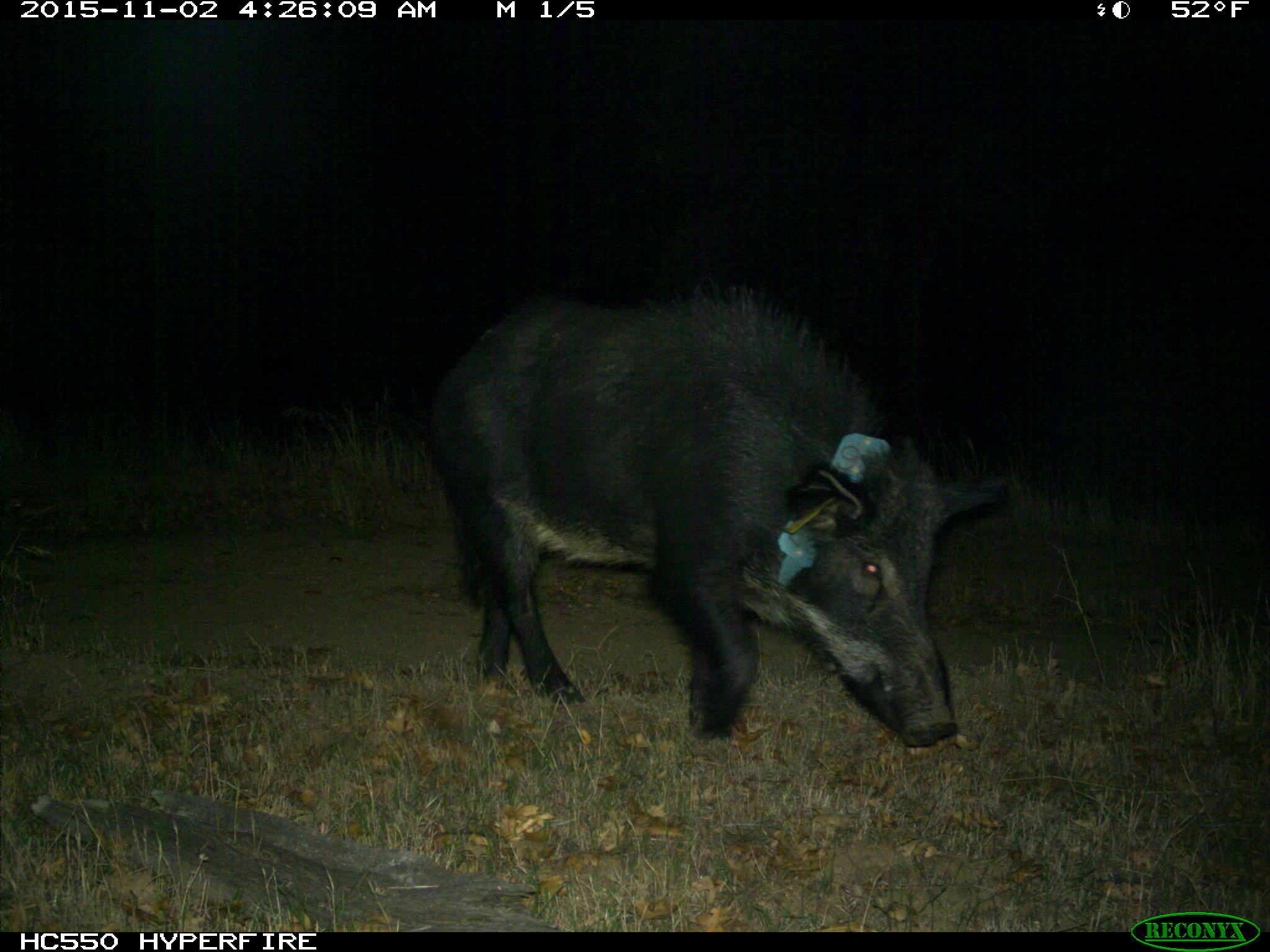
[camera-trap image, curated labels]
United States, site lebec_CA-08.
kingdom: Animalia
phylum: Chordata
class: Mammalia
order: Artiodactyla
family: Suidae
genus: Sus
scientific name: Sus scrofa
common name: wild boar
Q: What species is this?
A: Sus scrofa (wild boar).